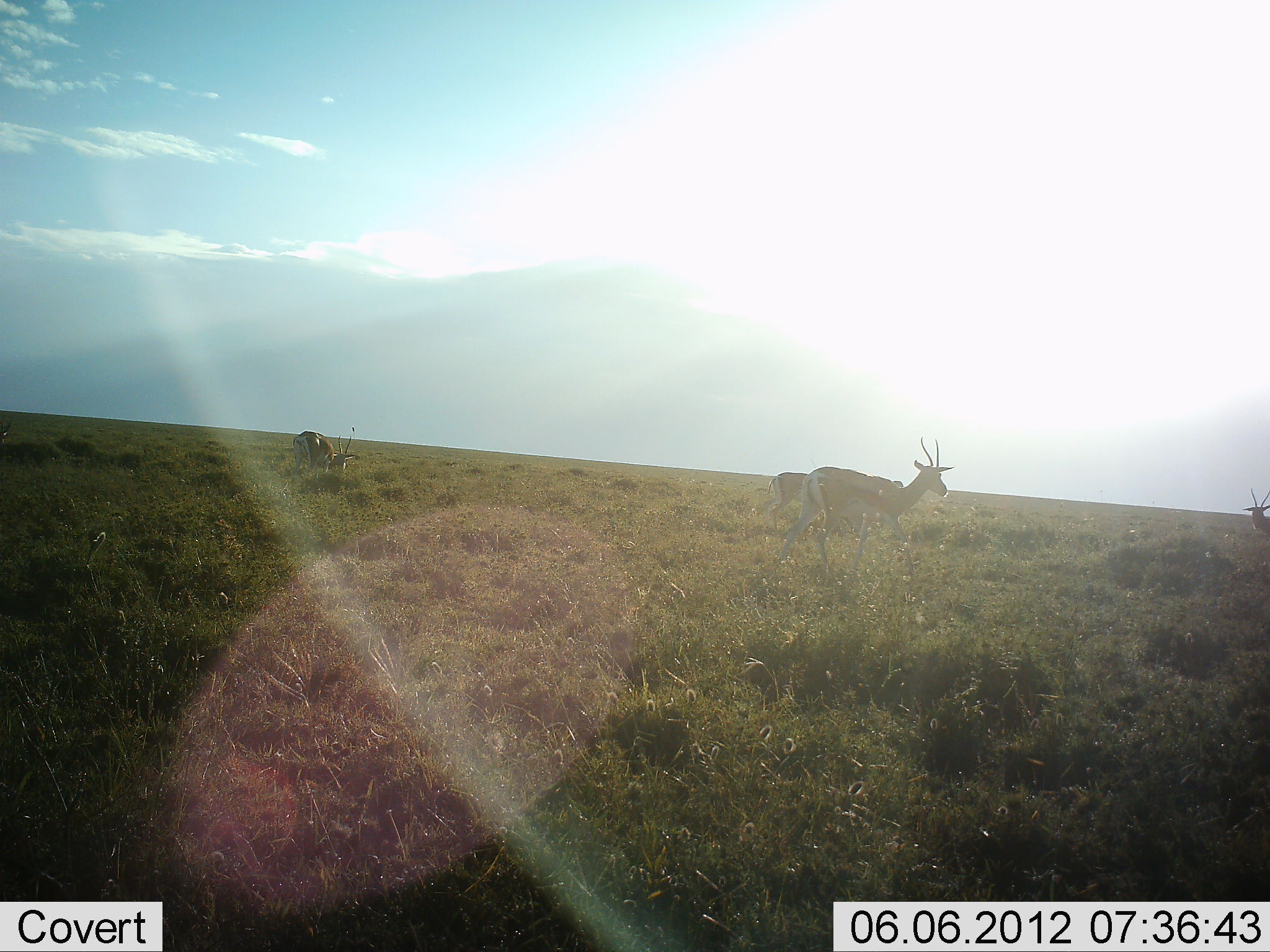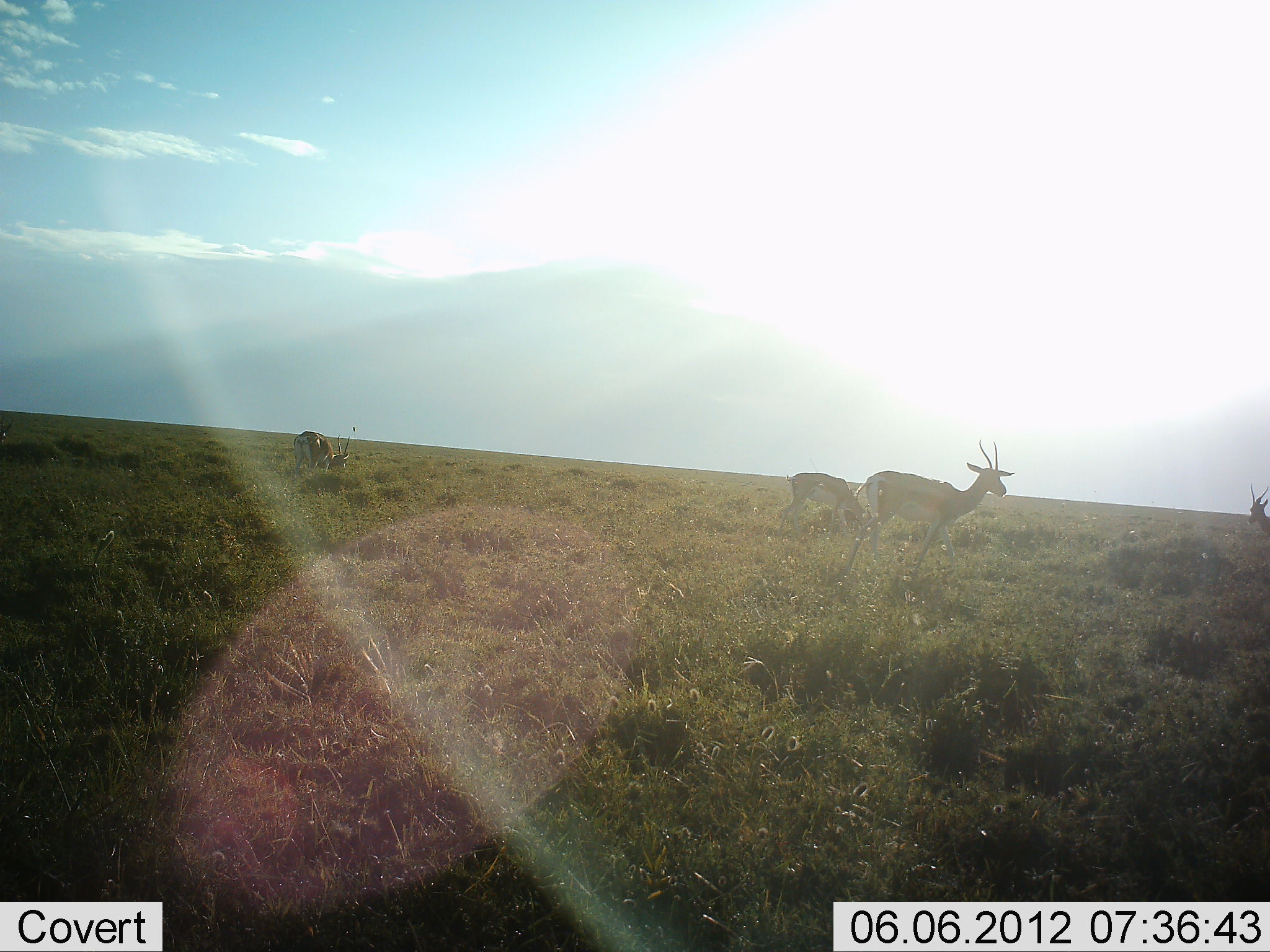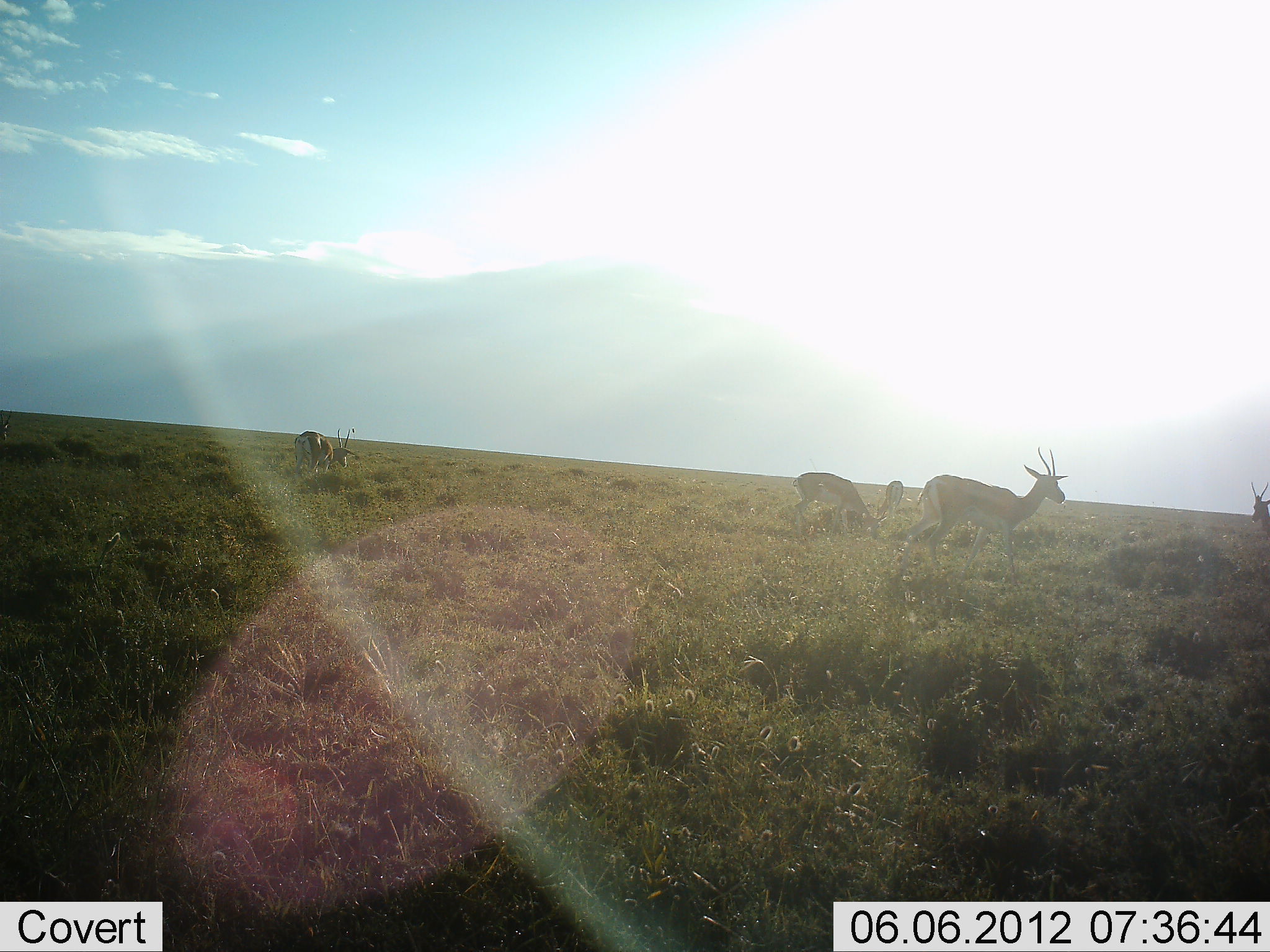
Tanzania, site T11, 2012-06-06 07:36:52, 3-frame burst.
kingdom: Animalia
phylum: Chordata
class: Mammalia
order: Artiodactyla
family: Bovidae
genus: Nanger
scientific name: Nanger granti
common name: grant's gazelle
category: gazellegrants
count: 5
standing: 70%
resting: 0%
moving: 80%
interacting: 0%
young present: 0%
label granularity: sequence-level